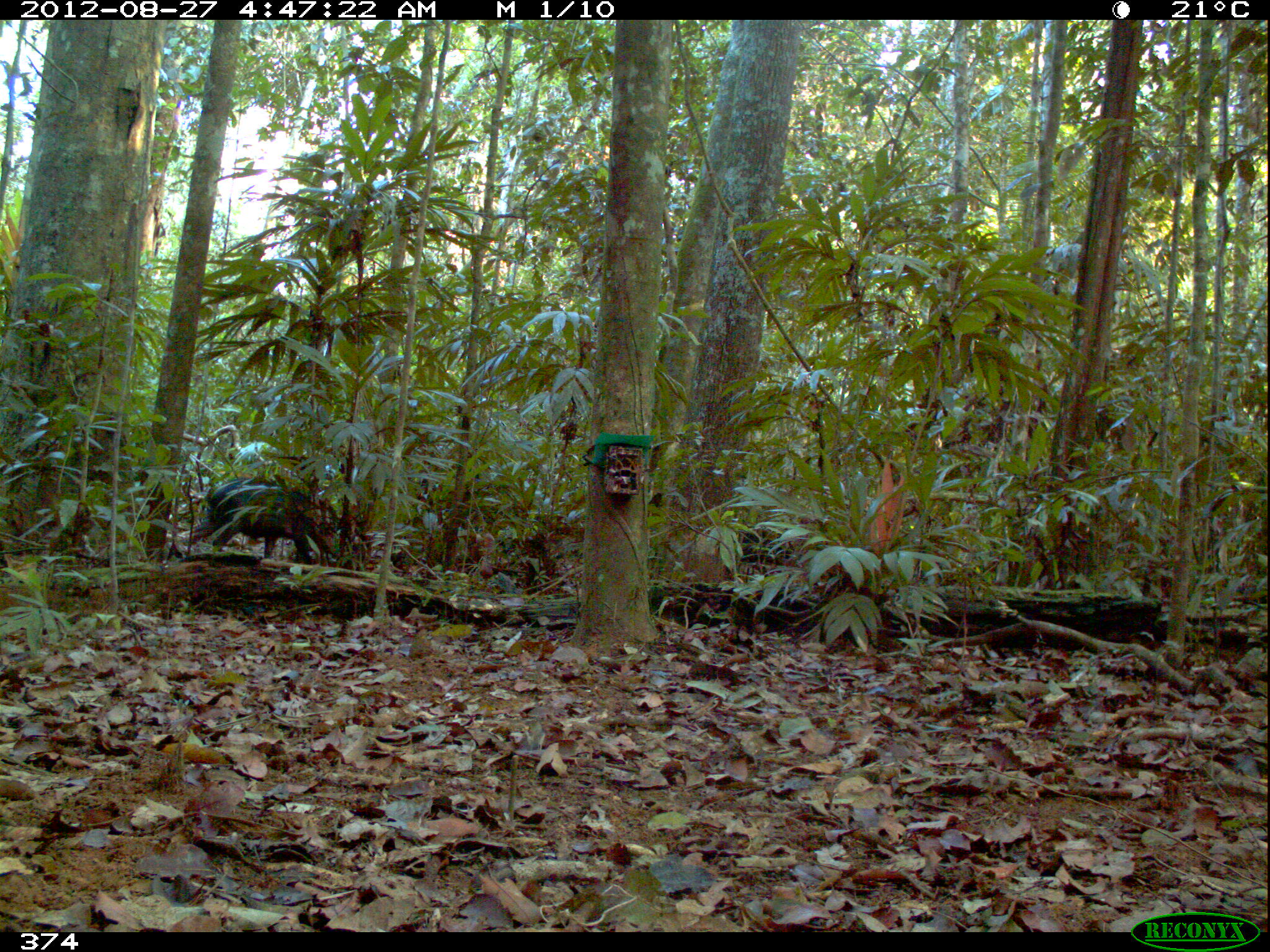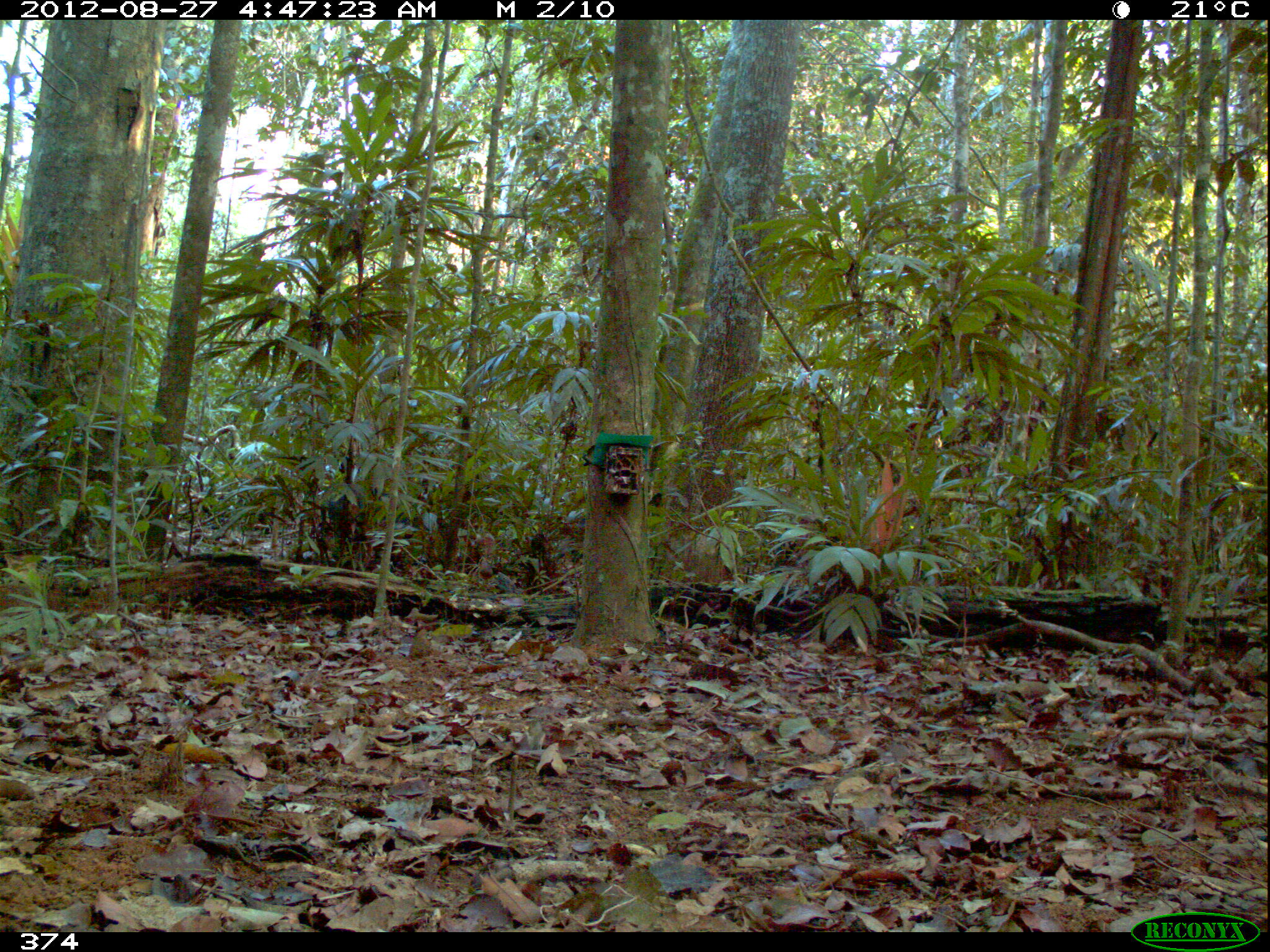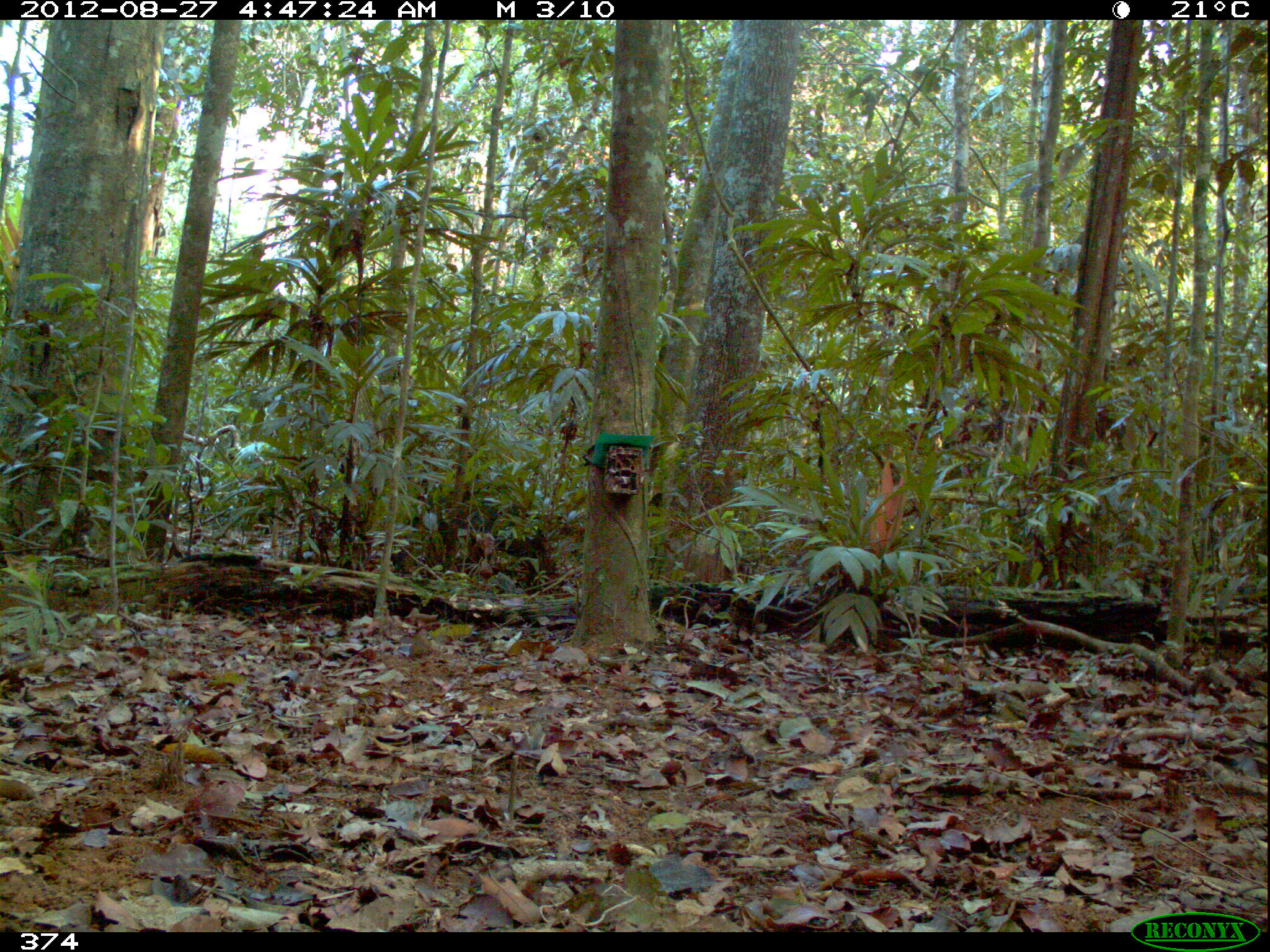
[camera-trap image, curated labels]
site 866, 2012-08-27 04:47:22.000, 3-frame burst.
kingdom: Animalia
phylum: Chordata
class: Mammalia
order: Artiodactyla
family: Tayassuidae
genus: Tayassu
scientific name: Tayassu pecari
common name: white-lipped peccary